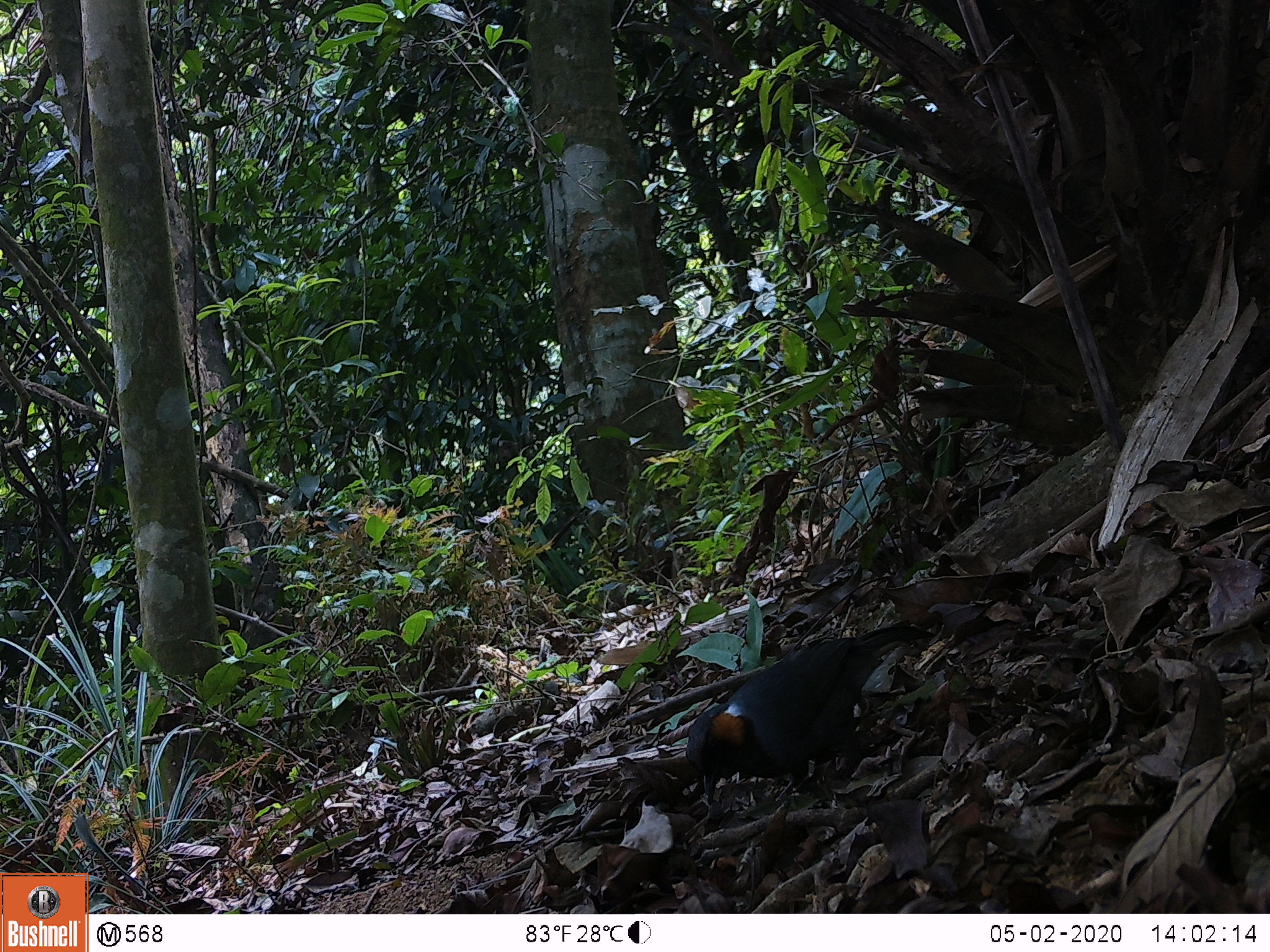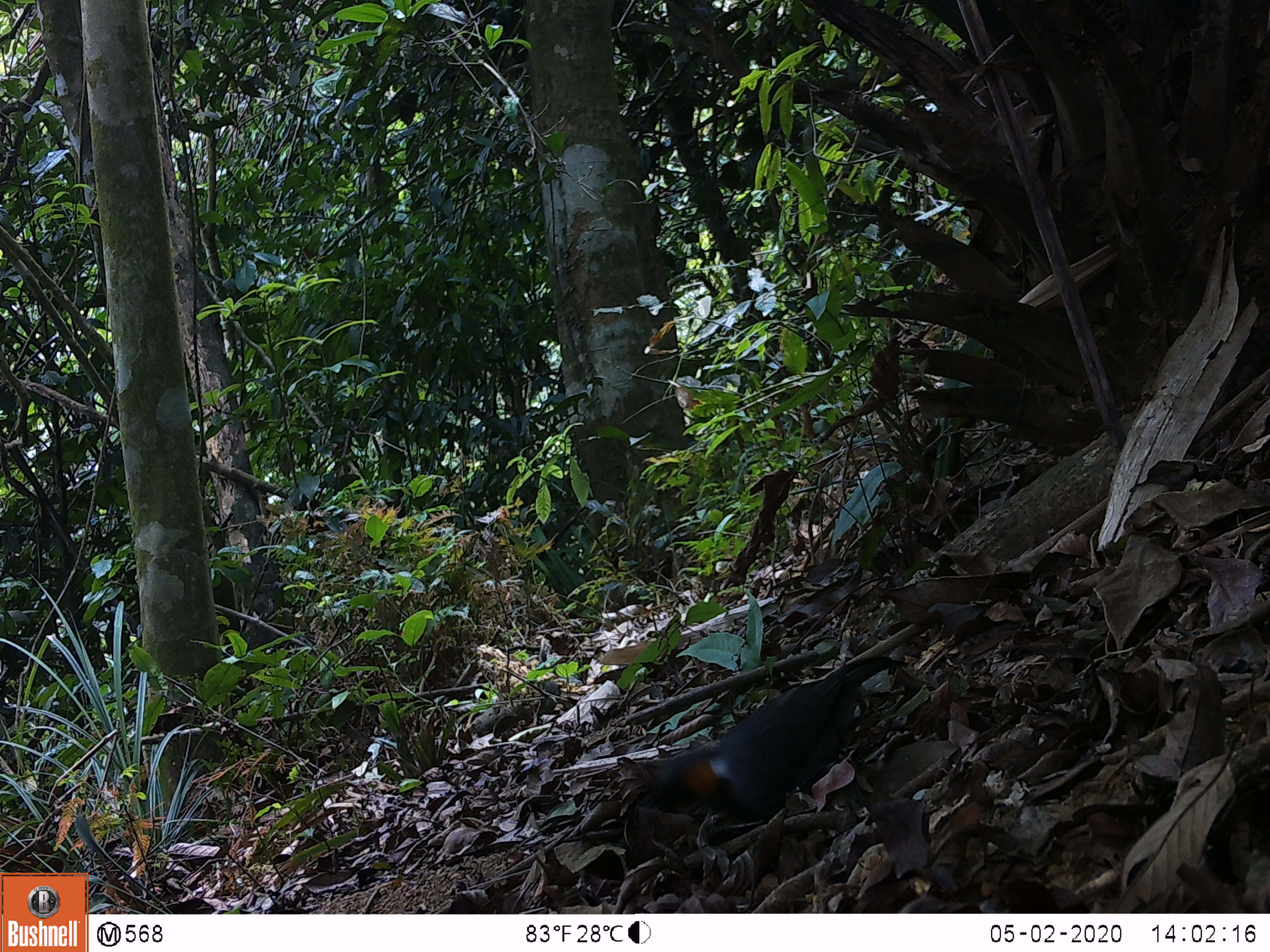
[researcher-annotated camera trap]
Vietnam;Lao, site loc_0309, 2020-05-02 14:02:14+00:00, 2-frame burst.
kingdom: Animalia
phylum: Chordata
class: Aves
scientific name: Aves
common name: bird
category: unidentified bird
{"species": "unidentified bird (bird) (Aves)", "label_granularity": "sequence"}